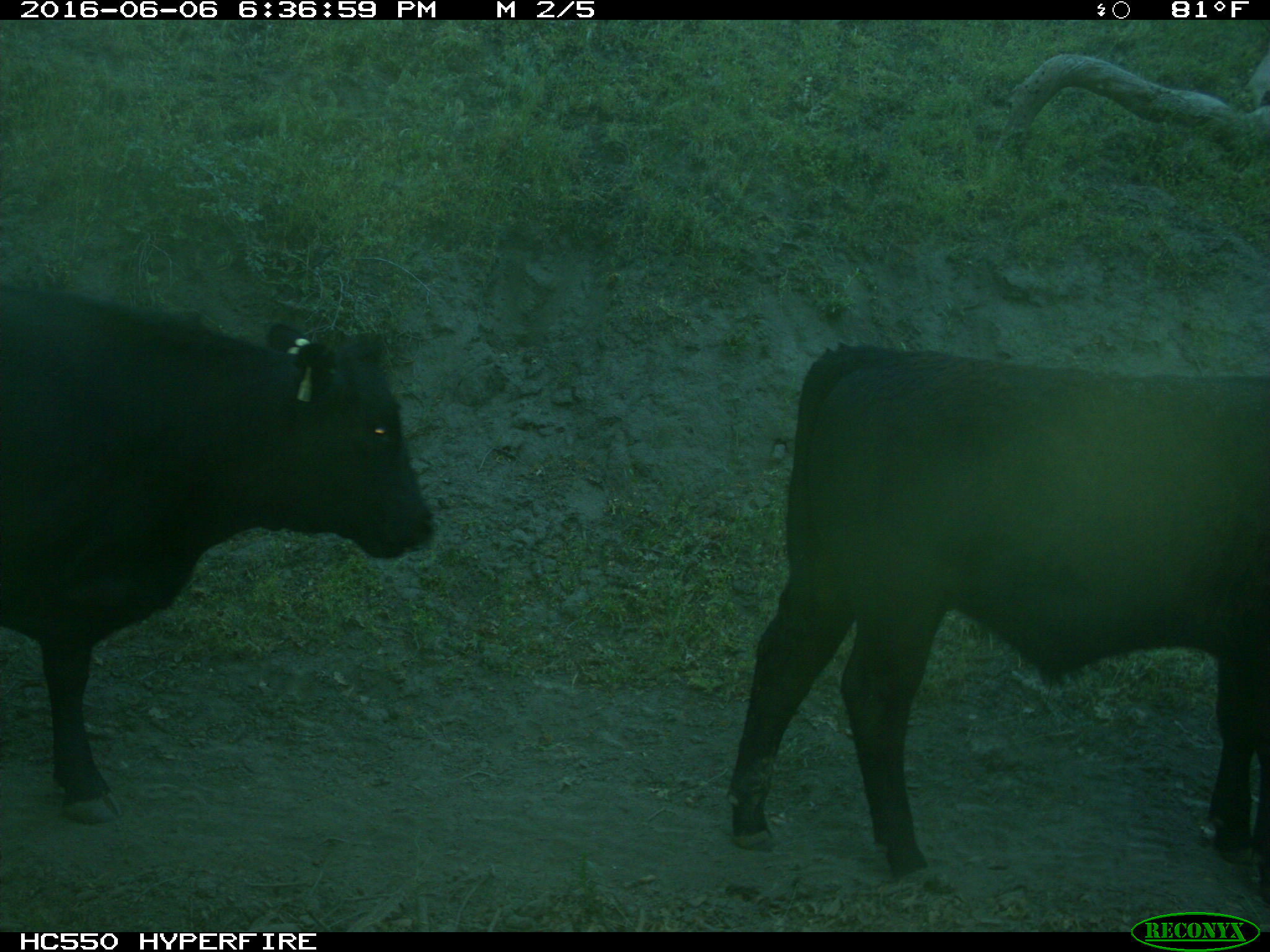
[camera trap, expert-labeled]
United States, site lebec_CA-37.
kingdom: Animalia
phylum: Chordata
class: Mammalia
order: Artiodactyla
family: Bovidae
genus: Bos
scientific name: Bos taurus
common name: domestic cow